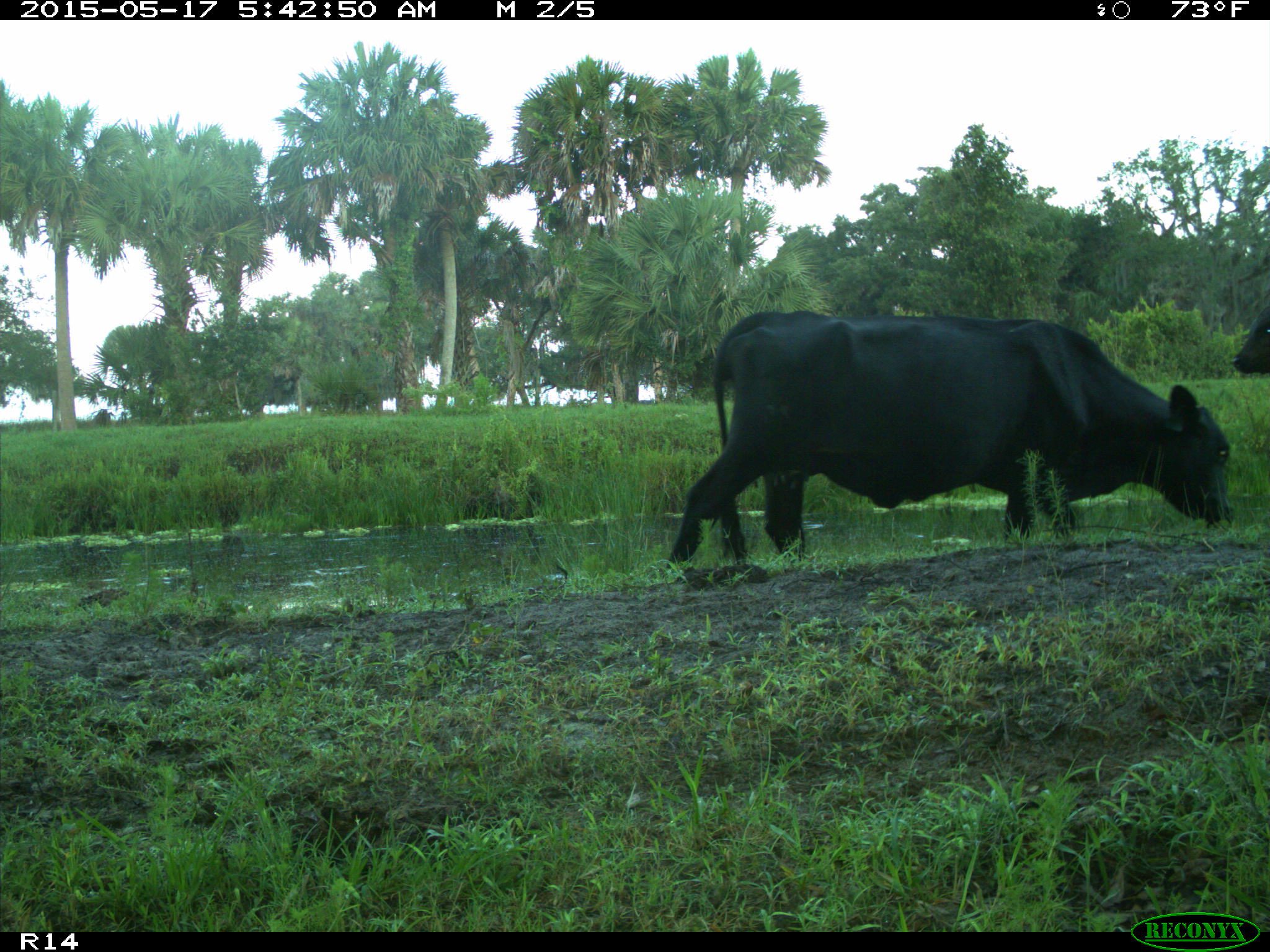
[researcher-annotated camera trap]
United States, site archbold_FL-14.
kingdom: Animalia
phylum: Chordata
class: Mammalia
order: Artiodactyla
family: Bovidae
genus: Bos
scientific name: Bos taurus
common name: domestic cow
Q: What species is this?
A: Bos taurus (domestic cow).